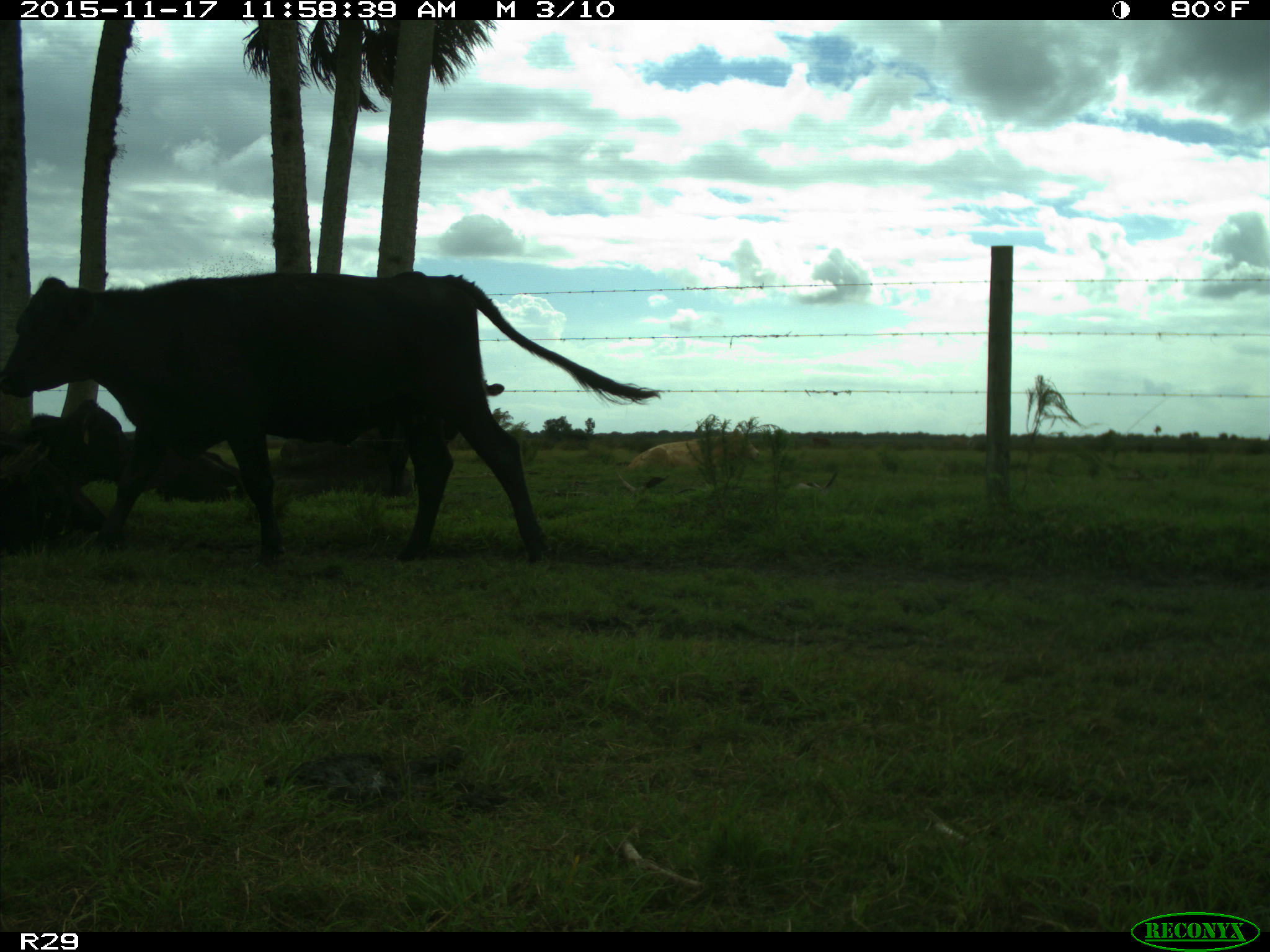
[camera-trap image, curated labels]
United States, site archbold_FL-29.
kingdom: Animalia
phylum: Chordata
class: Mammalia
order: Artiodactyla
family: Bovidae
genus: Bos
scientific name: Bos taurus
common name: domestic cow